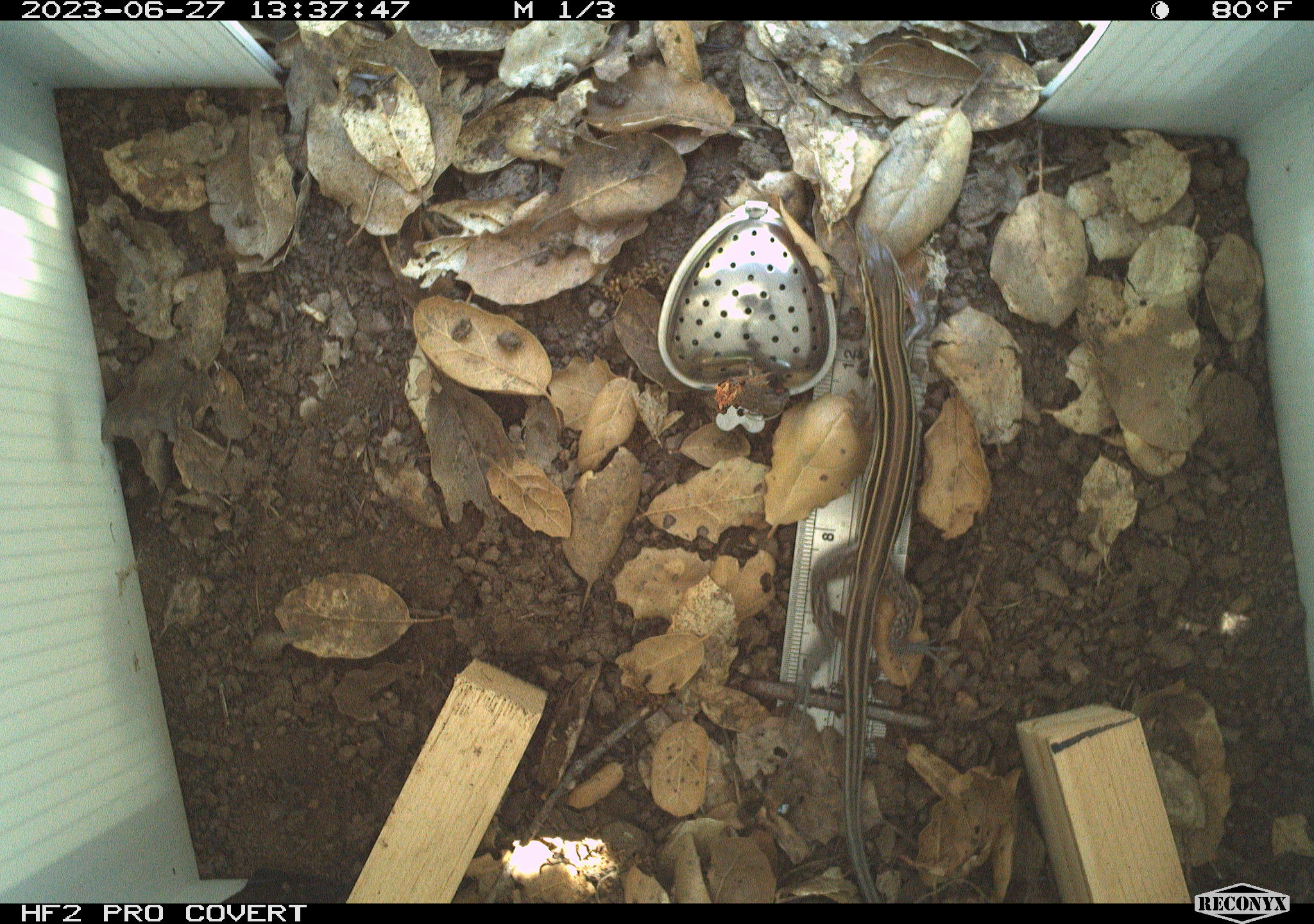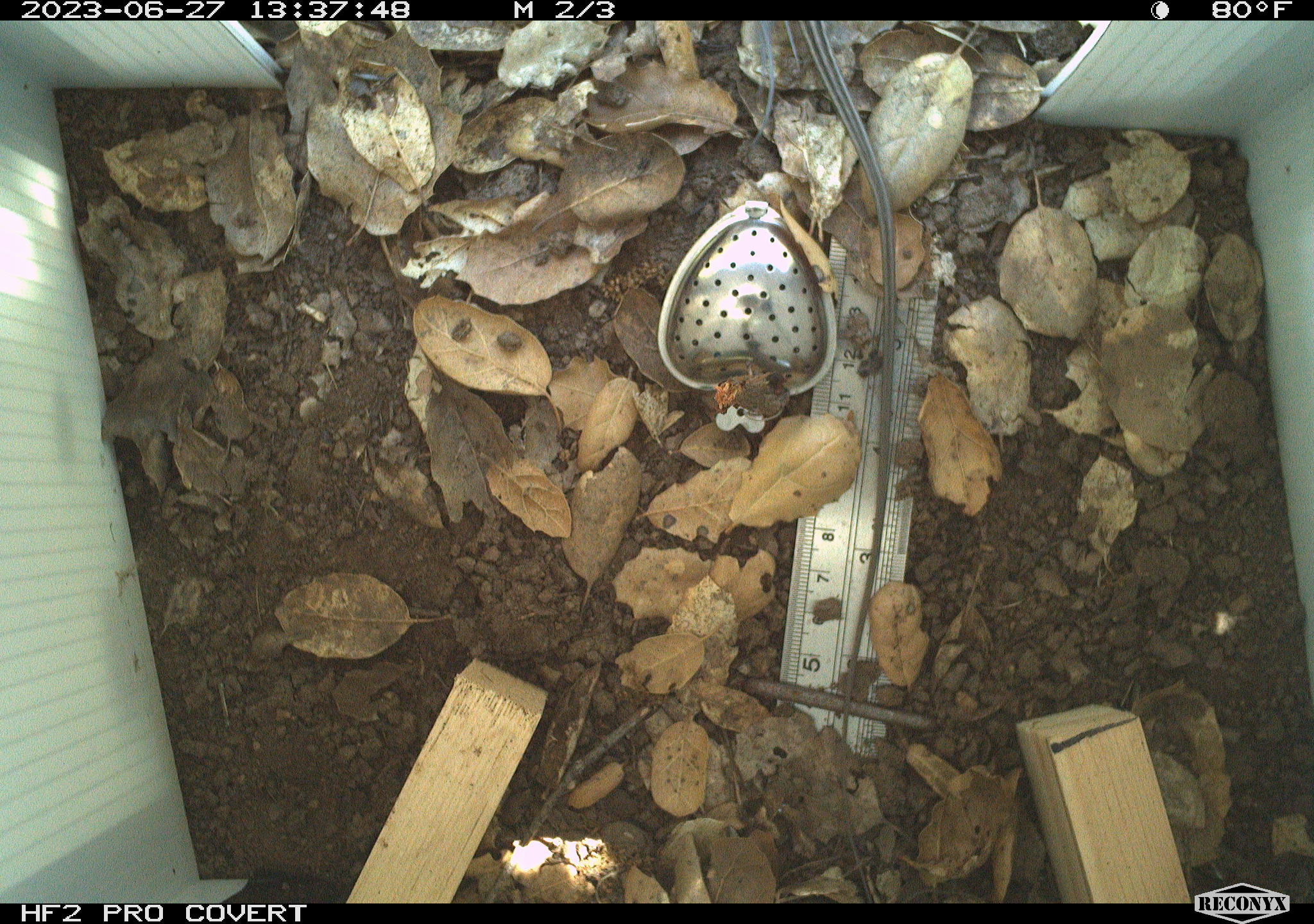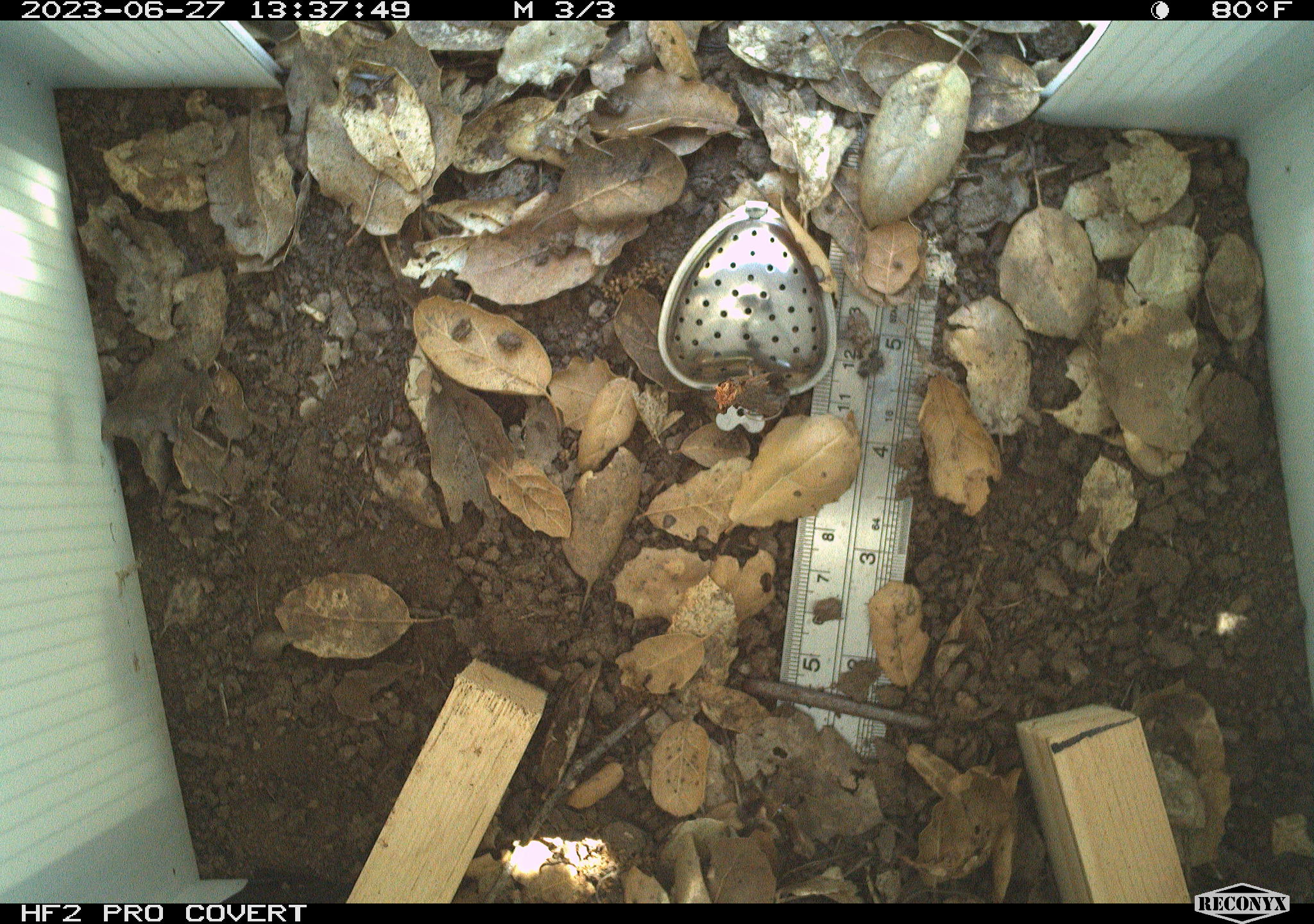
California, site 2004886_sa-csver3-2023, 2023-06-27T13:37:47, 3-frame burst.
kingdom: Animalia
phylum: Chordata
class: Reptilia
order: Squamata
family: Teiidae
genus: Aspidoscelis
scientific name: Aspidoscelis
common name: whiptail lizards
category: aspidoscelis species